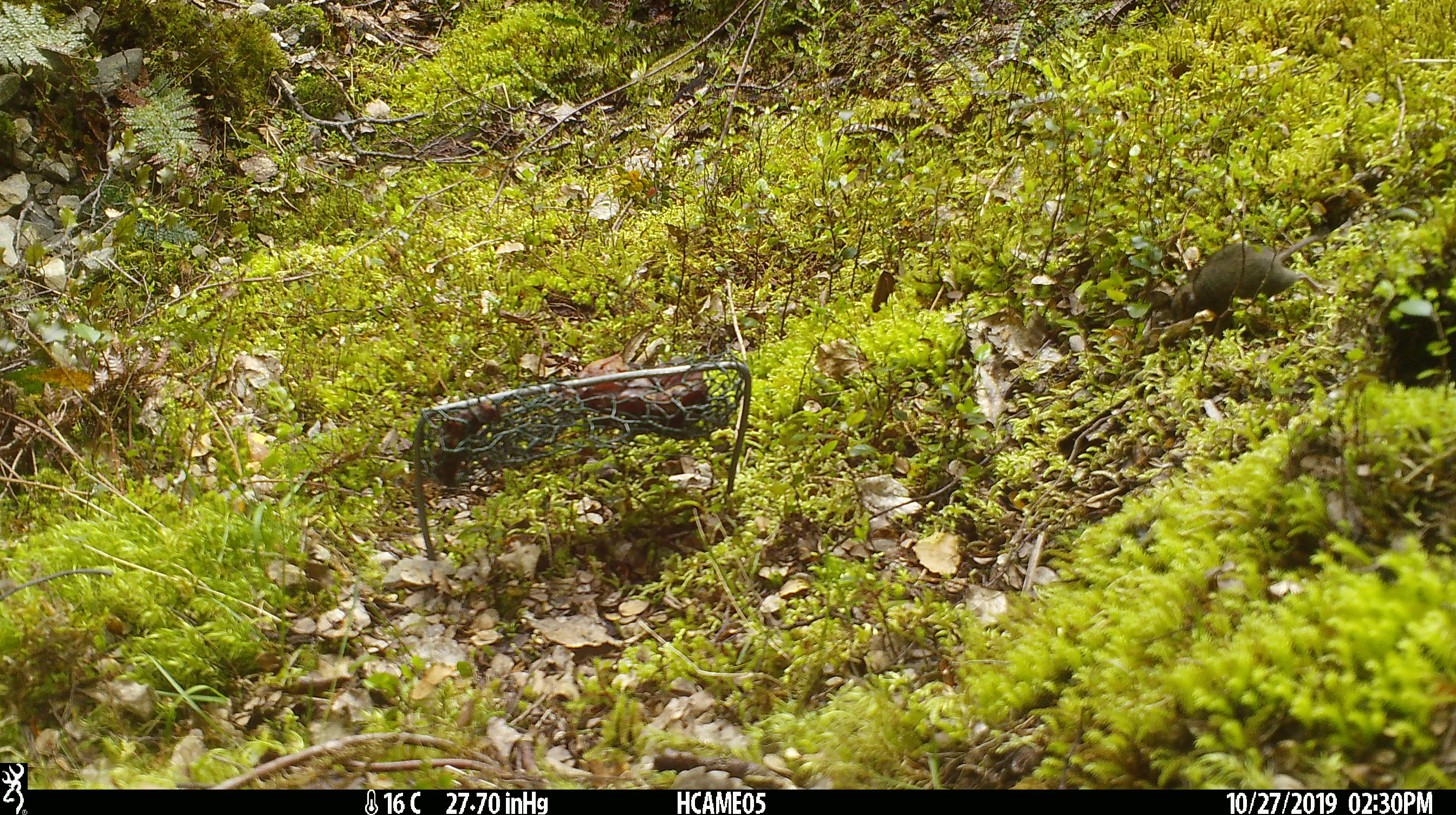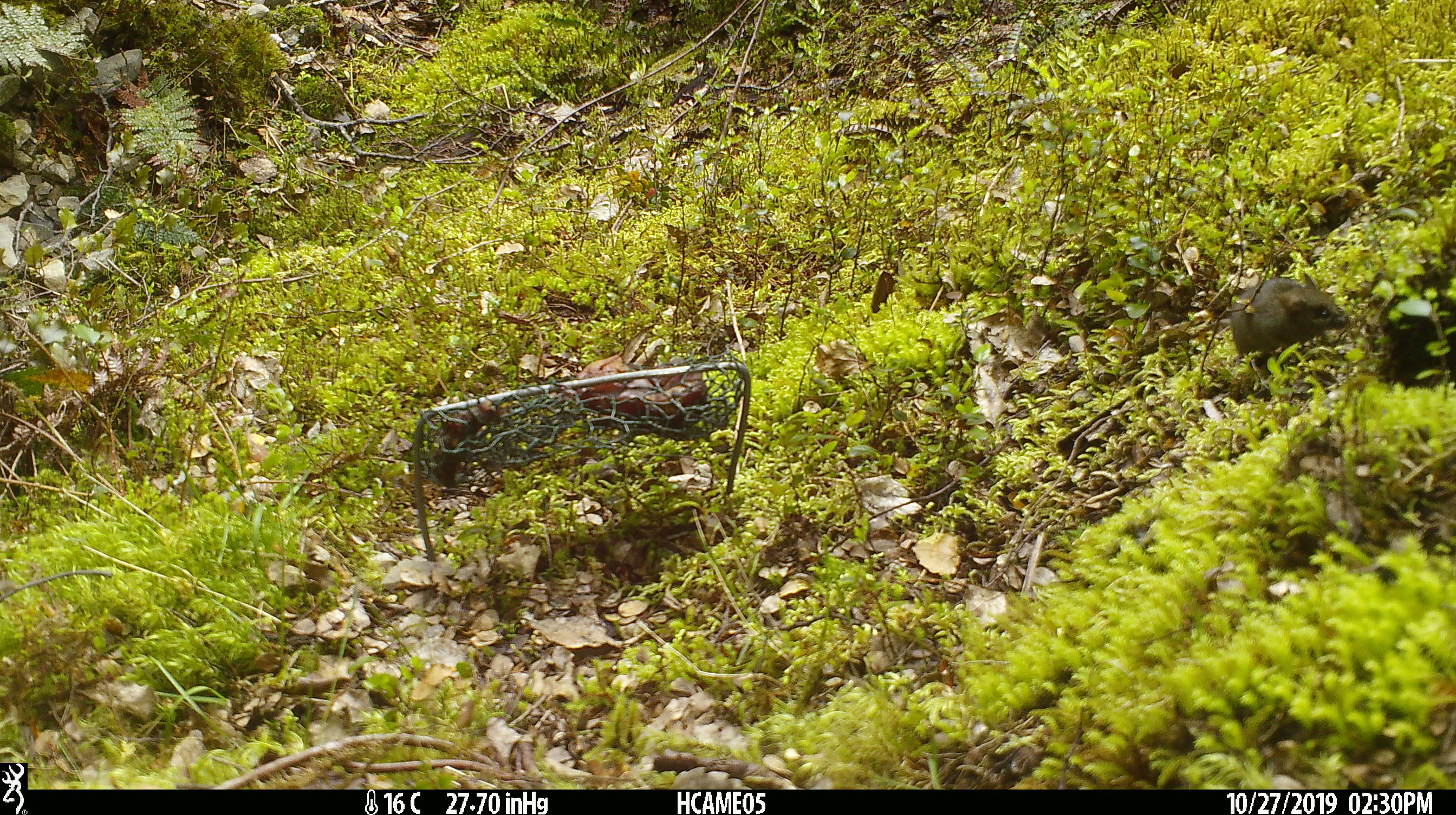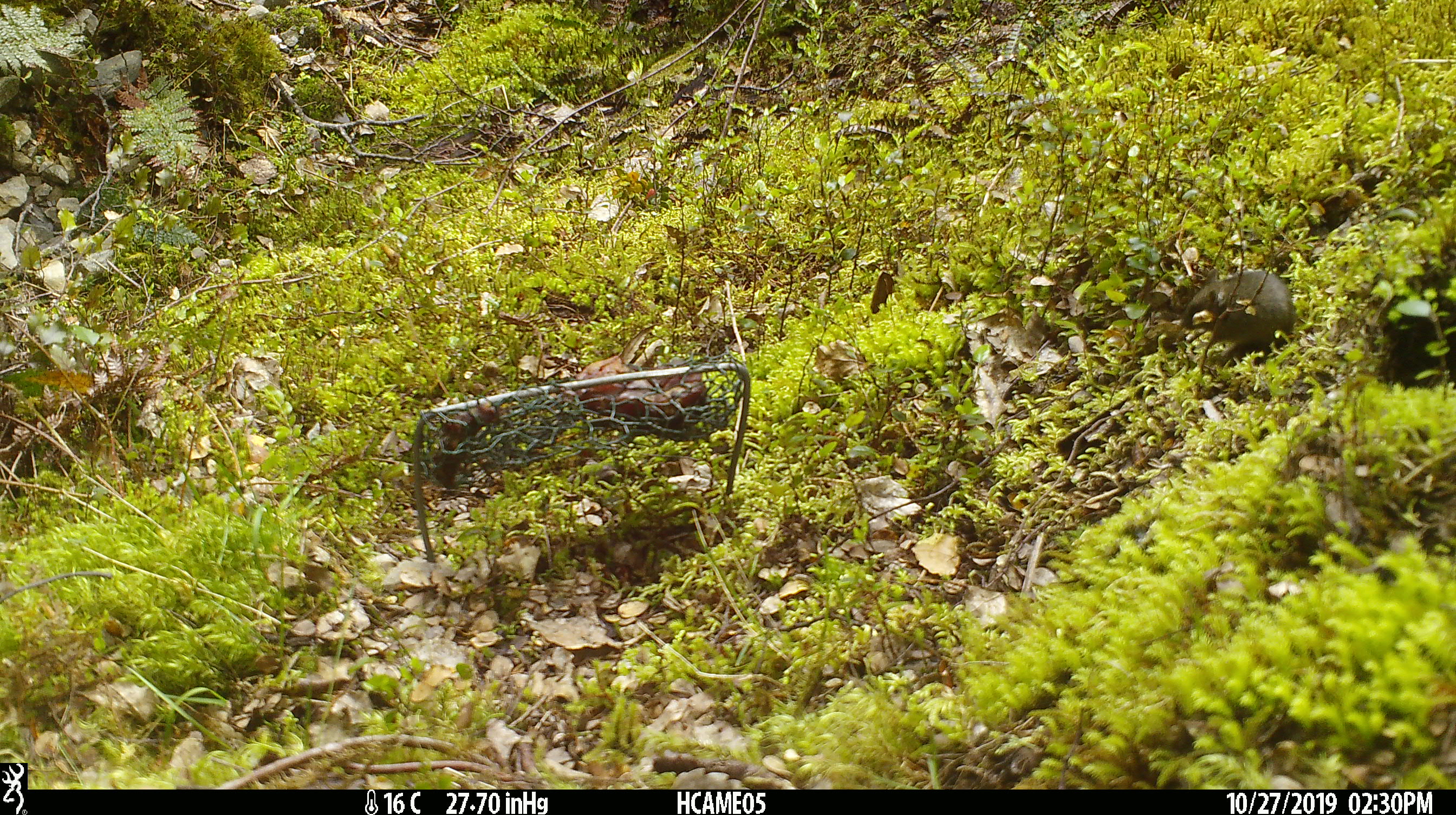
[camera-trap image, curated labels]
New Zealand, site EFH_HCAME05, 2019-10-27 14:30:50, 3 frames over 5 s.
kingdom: Animalia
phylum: Chordata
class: Mammalia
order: Rodentia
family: Muridae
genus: Mus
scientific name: Mus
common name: mouse